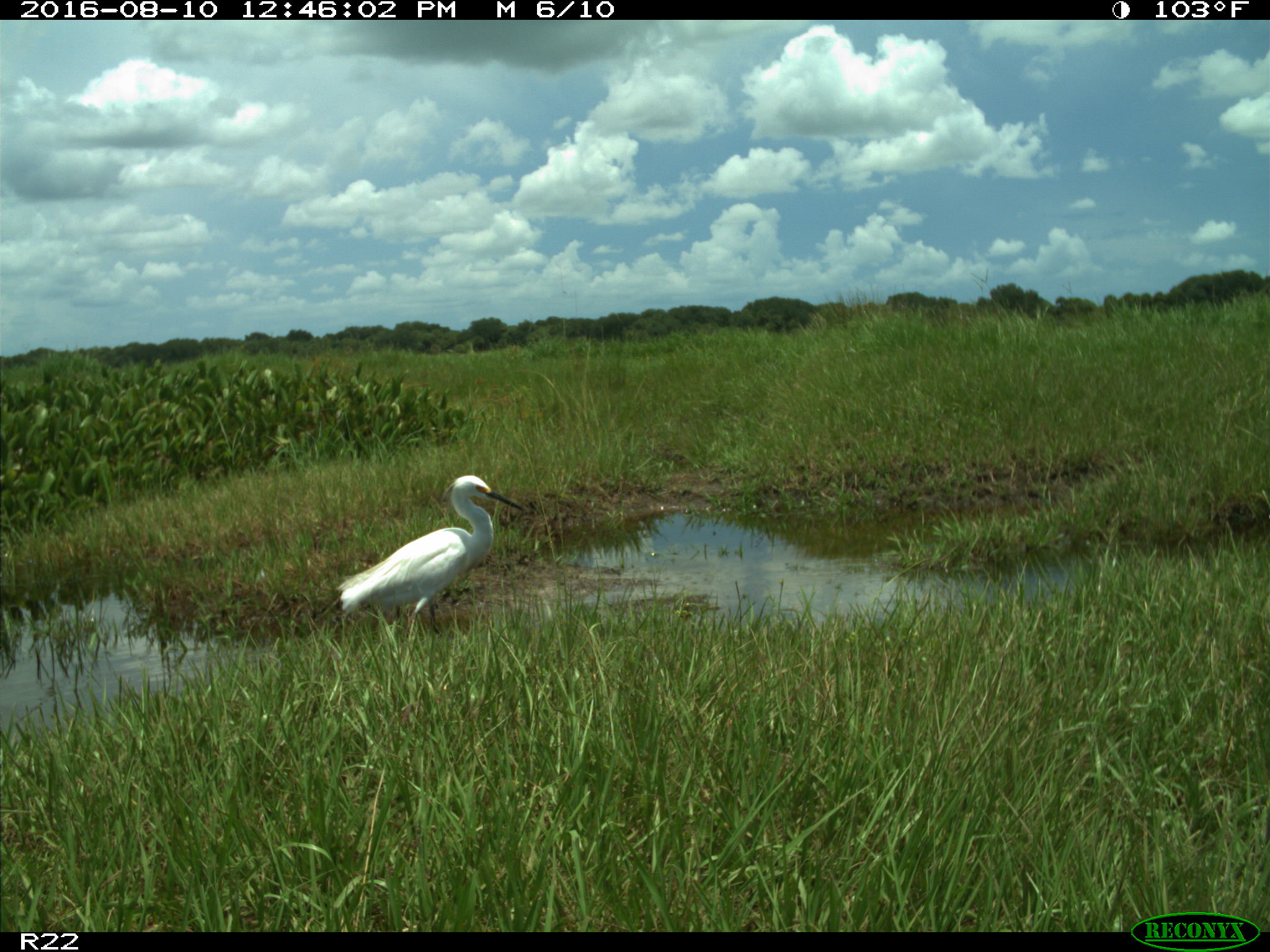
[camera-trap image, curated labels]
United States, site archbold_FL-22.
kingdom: Animalia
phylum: Chordata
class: Aves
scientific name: Aves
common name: birds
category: unidentified bird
Unidentified bird (birds) (Aves).